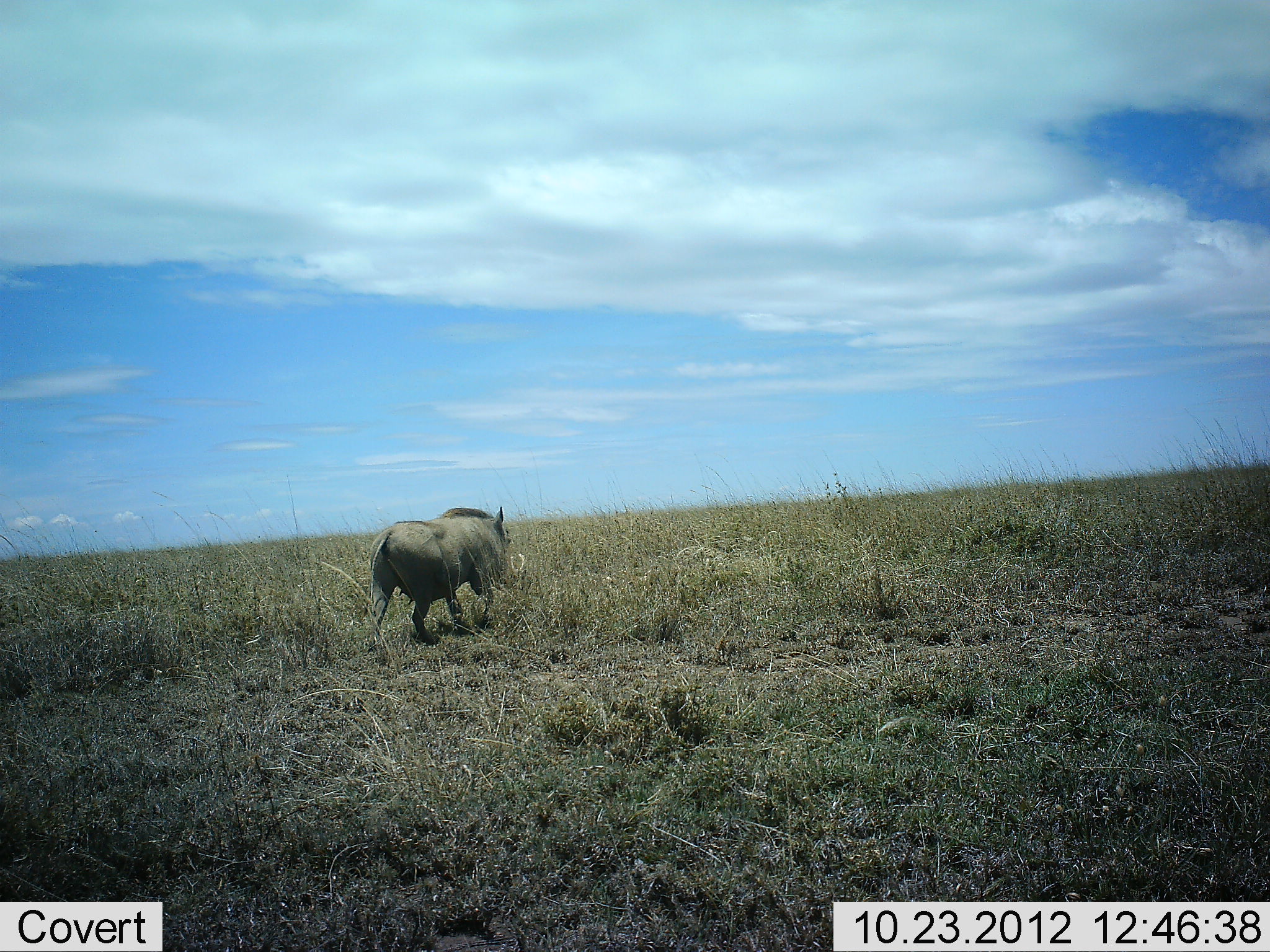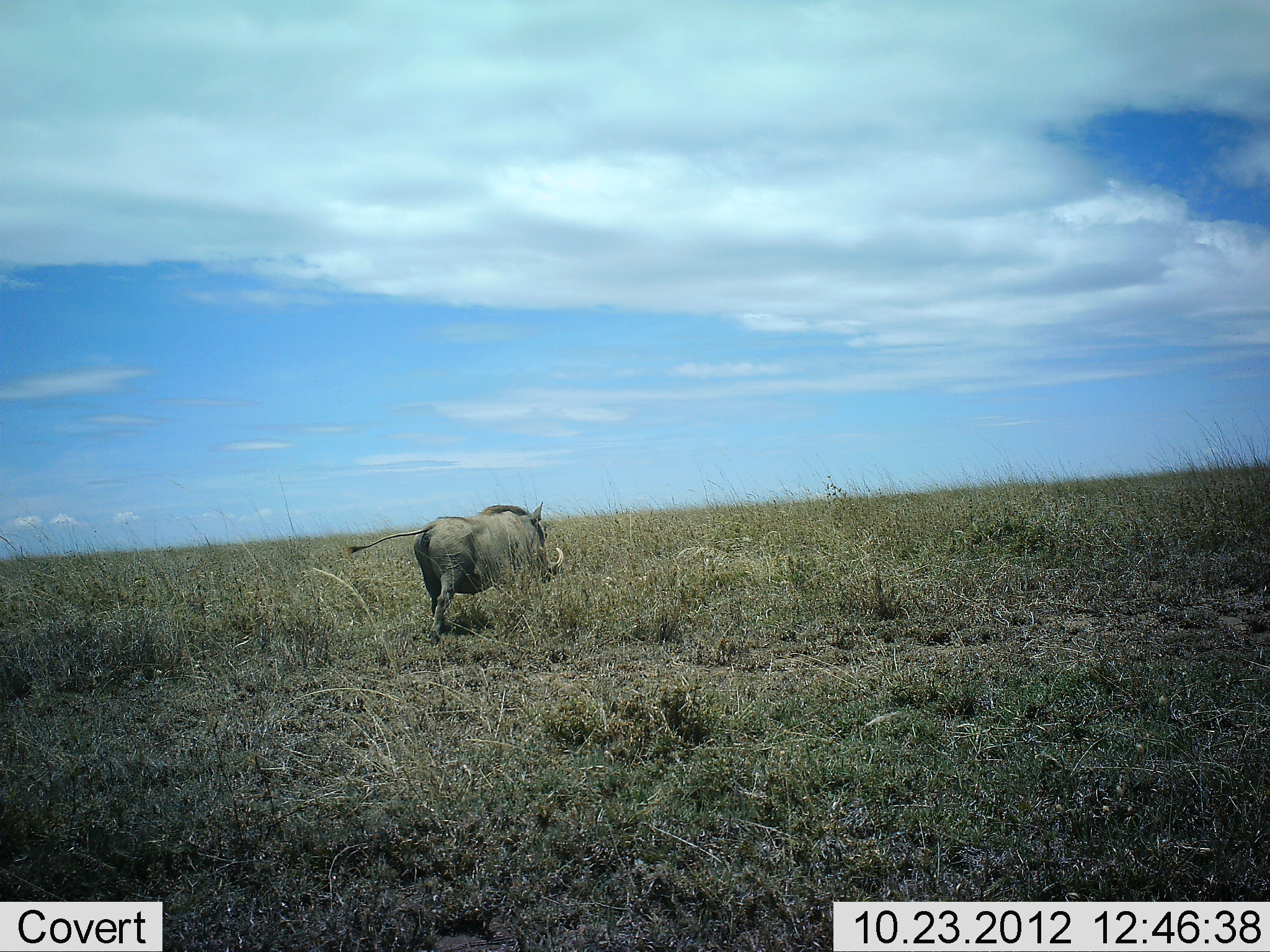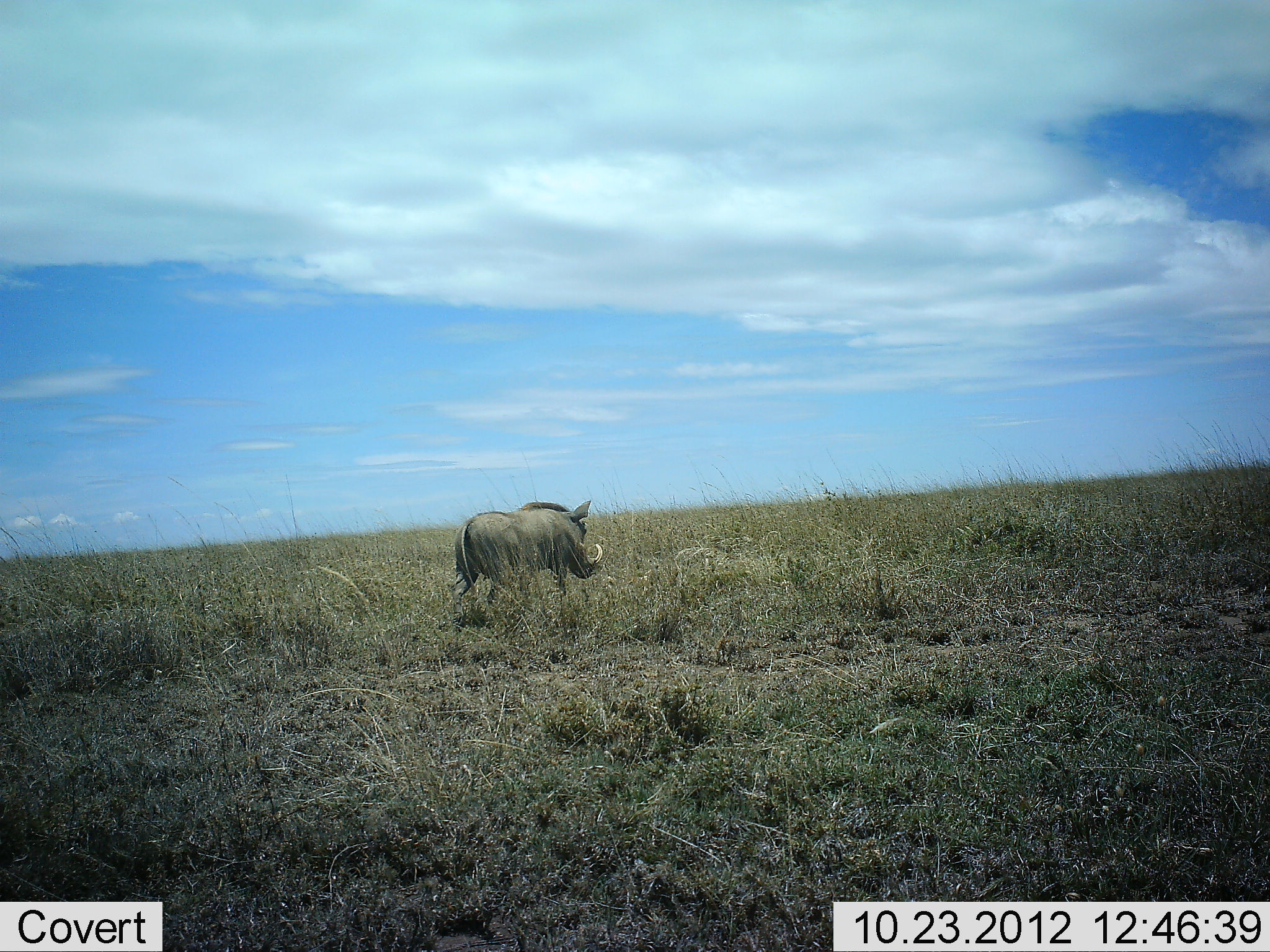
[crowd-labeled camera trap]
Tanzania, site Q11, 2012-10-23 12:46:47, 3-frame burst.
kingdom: Animalia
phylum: Chordata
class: Mammalia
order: Artiodactyla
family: Suidae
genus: Phacochoerus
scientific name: Phacochoerus africanus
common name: warthog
Warthog (Phacochoerus africanus), count 1. Behavior (volunteer vote fractions): standing 10%, resting 0%, moving 90%, interacting 0%. Young present (vote fraction): 0%. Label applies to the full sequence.